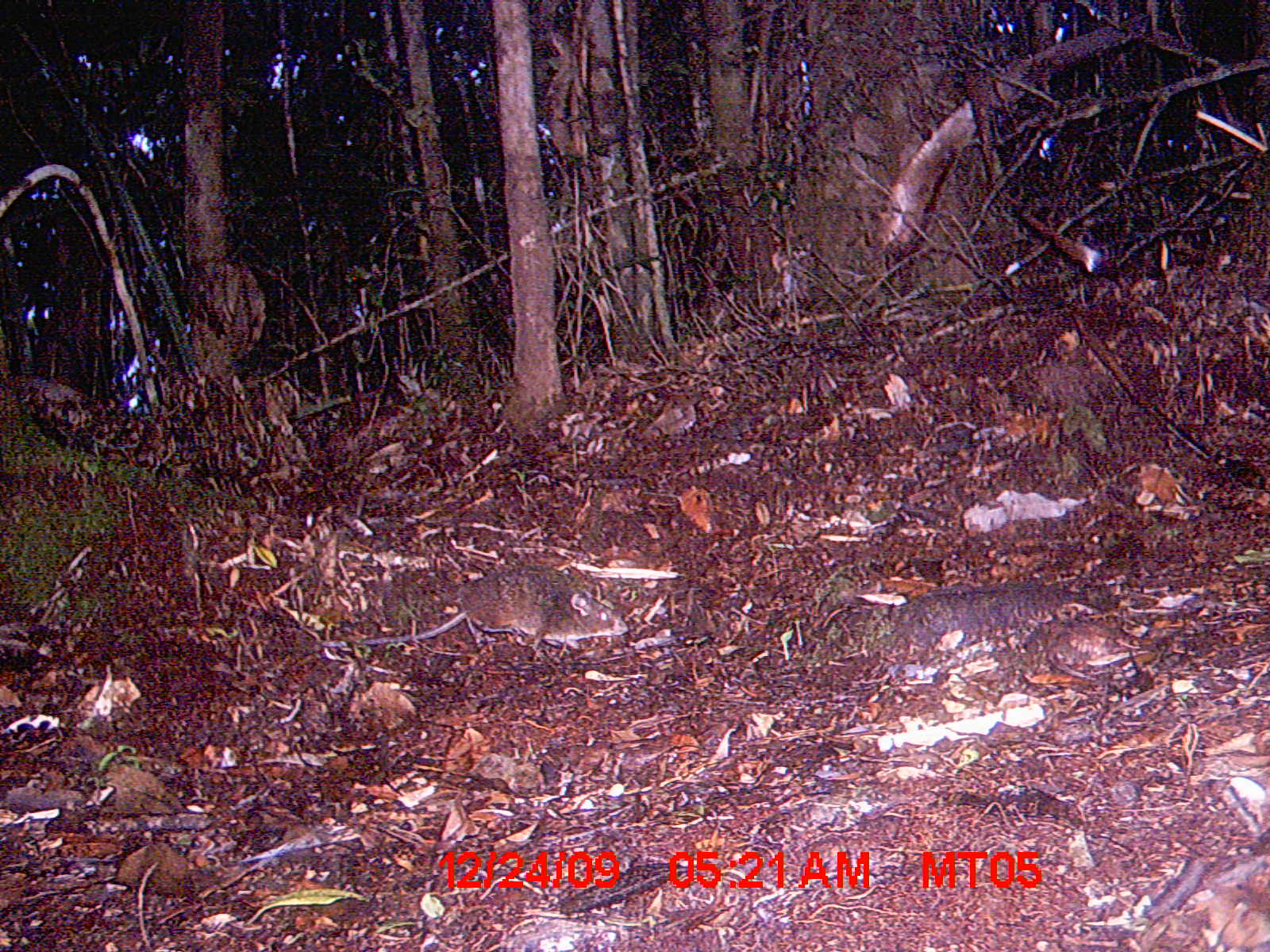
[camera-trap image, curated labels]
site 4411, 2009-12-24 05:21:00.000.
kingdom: Animalia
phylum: Chordata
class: Mammalia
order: Rodentia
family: Nesomyidae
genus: Hypogeomys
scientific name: Hypogeomys antimena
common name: malagasy giant rat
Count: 1.